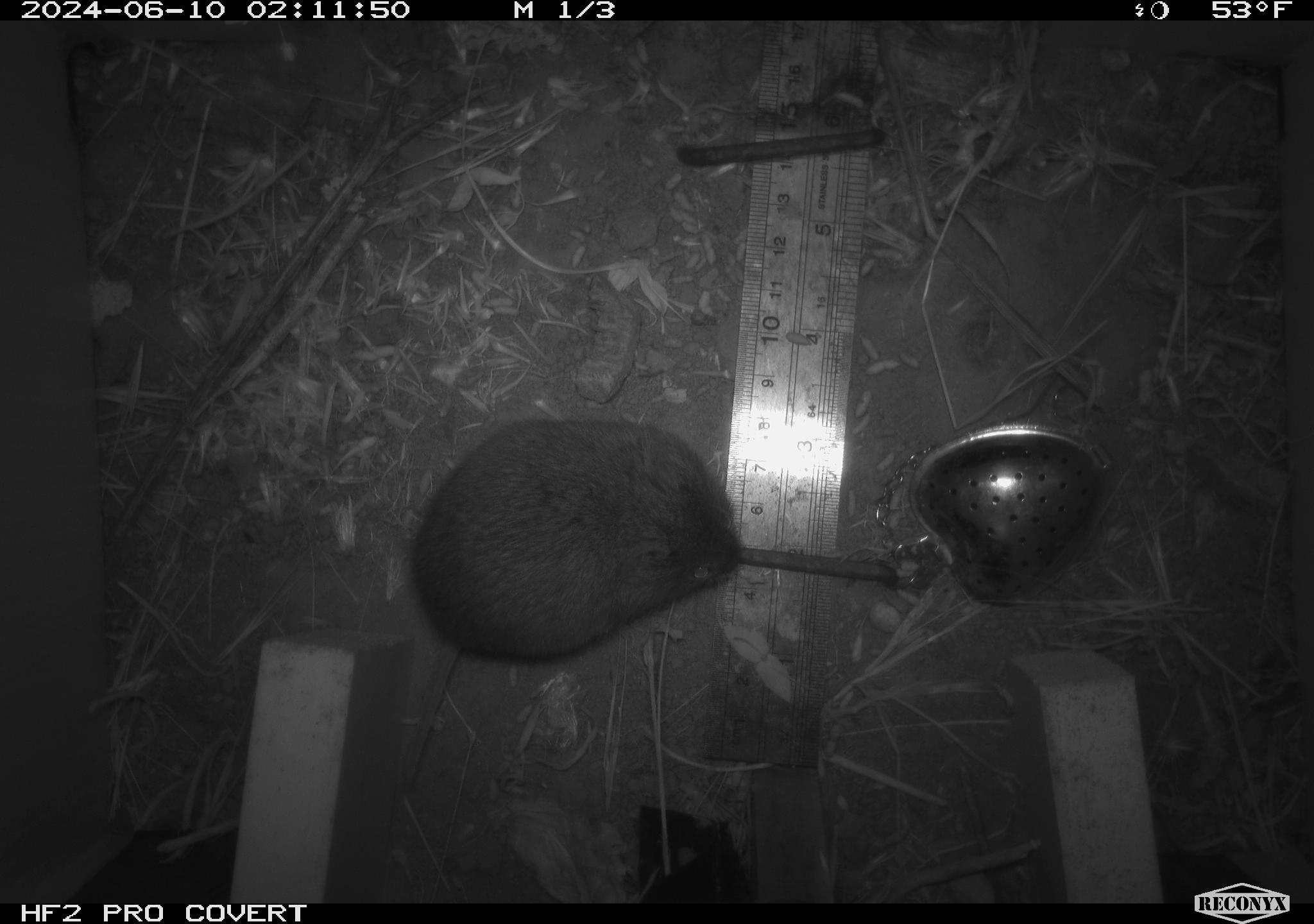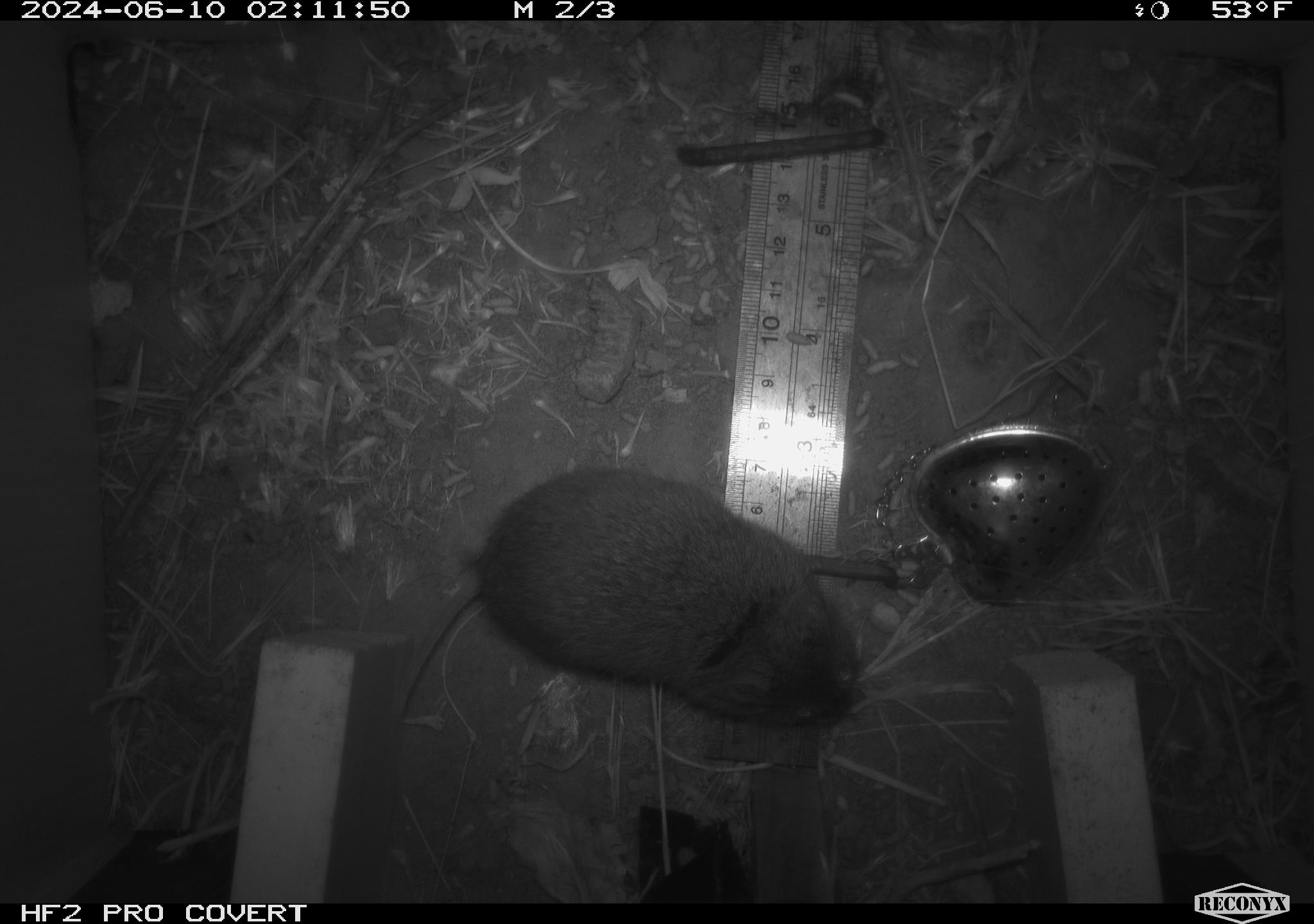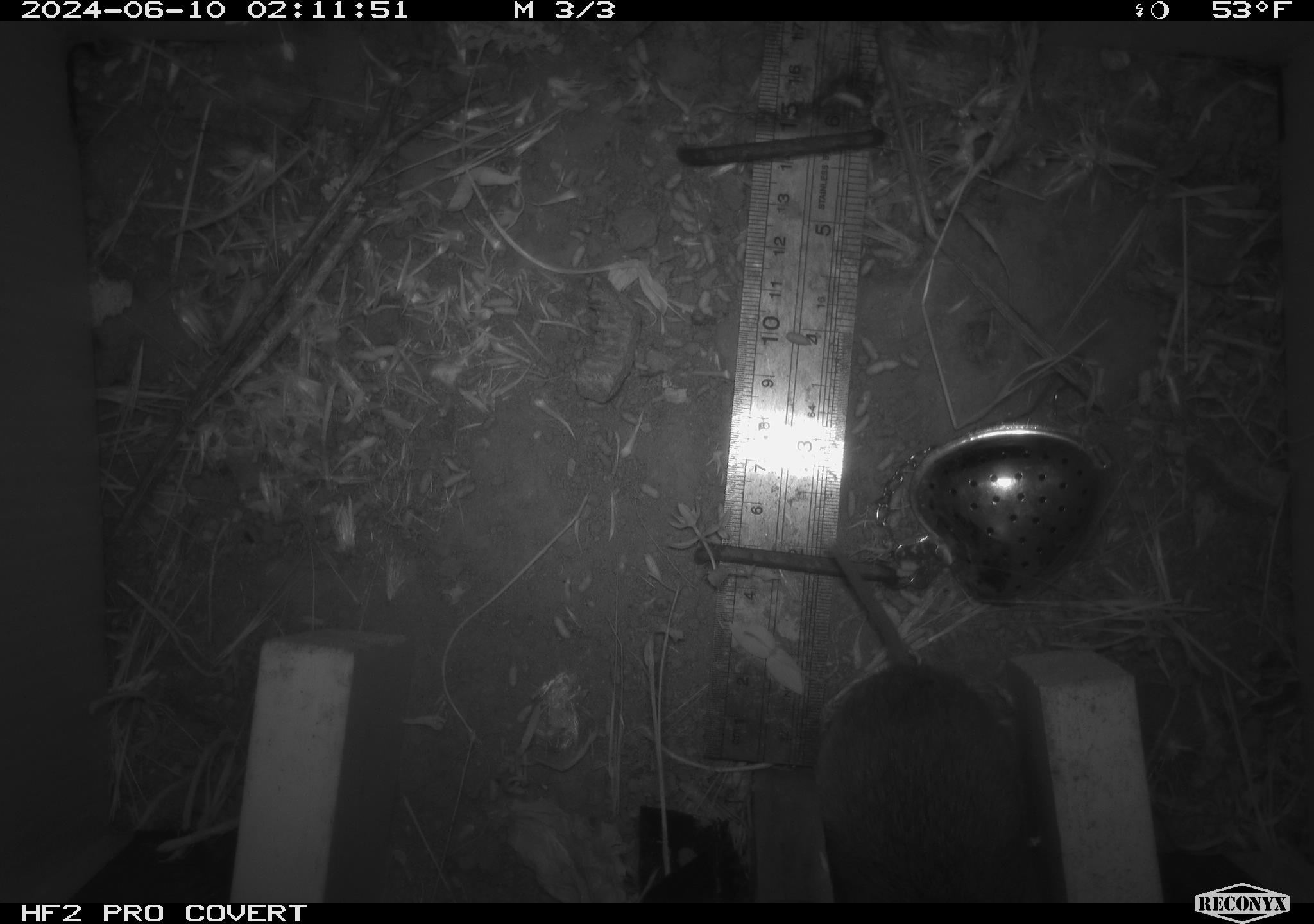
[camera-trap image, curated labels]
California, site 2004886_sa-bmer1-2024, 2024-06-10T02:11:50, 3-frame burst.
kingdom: Animalia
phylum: Chordata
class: Mammalia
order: Rodentia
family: Cricetidae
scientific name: Arvicolinae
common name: voles, lemmings, and muskrats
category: arvicolinae subfamily